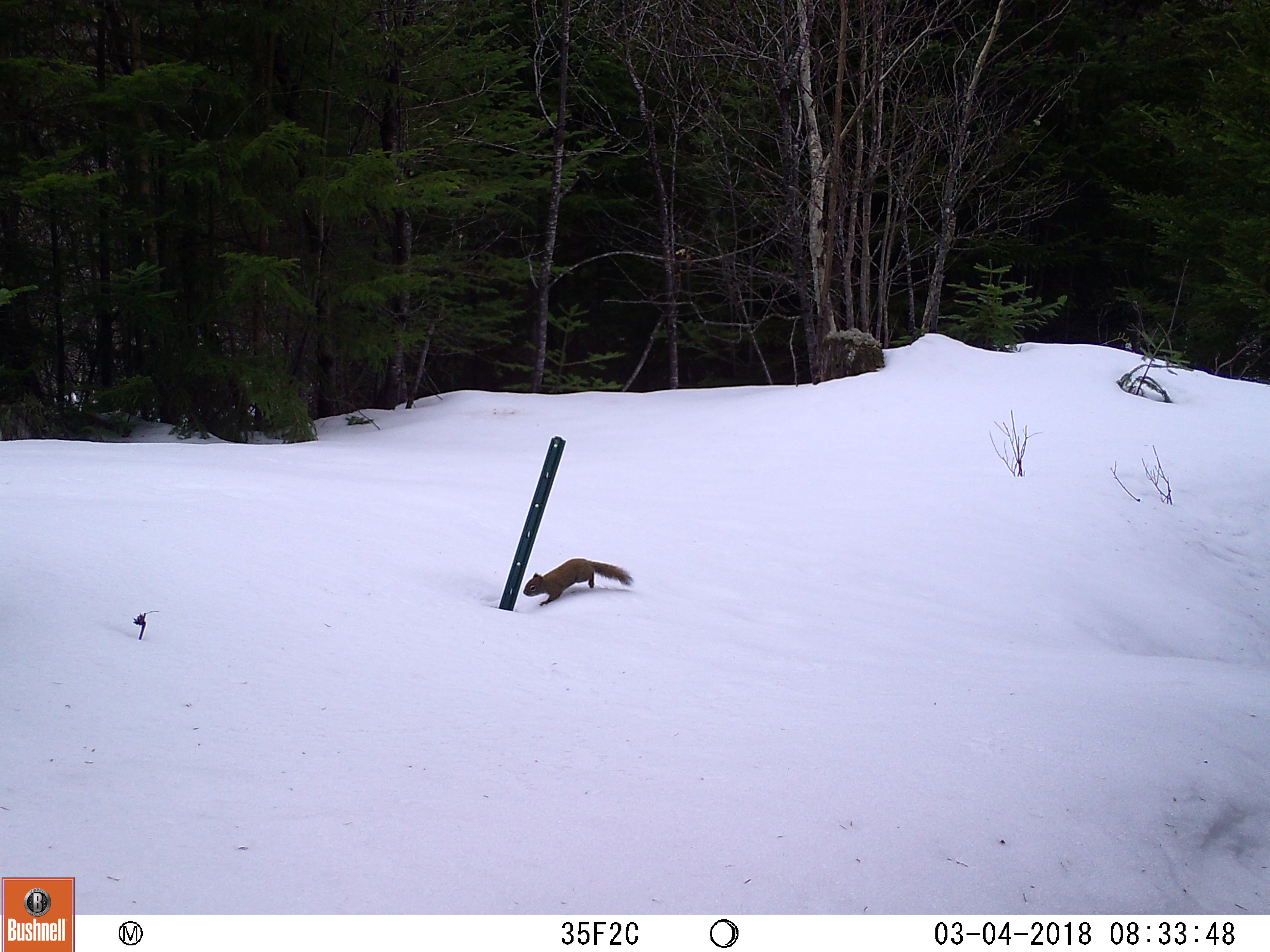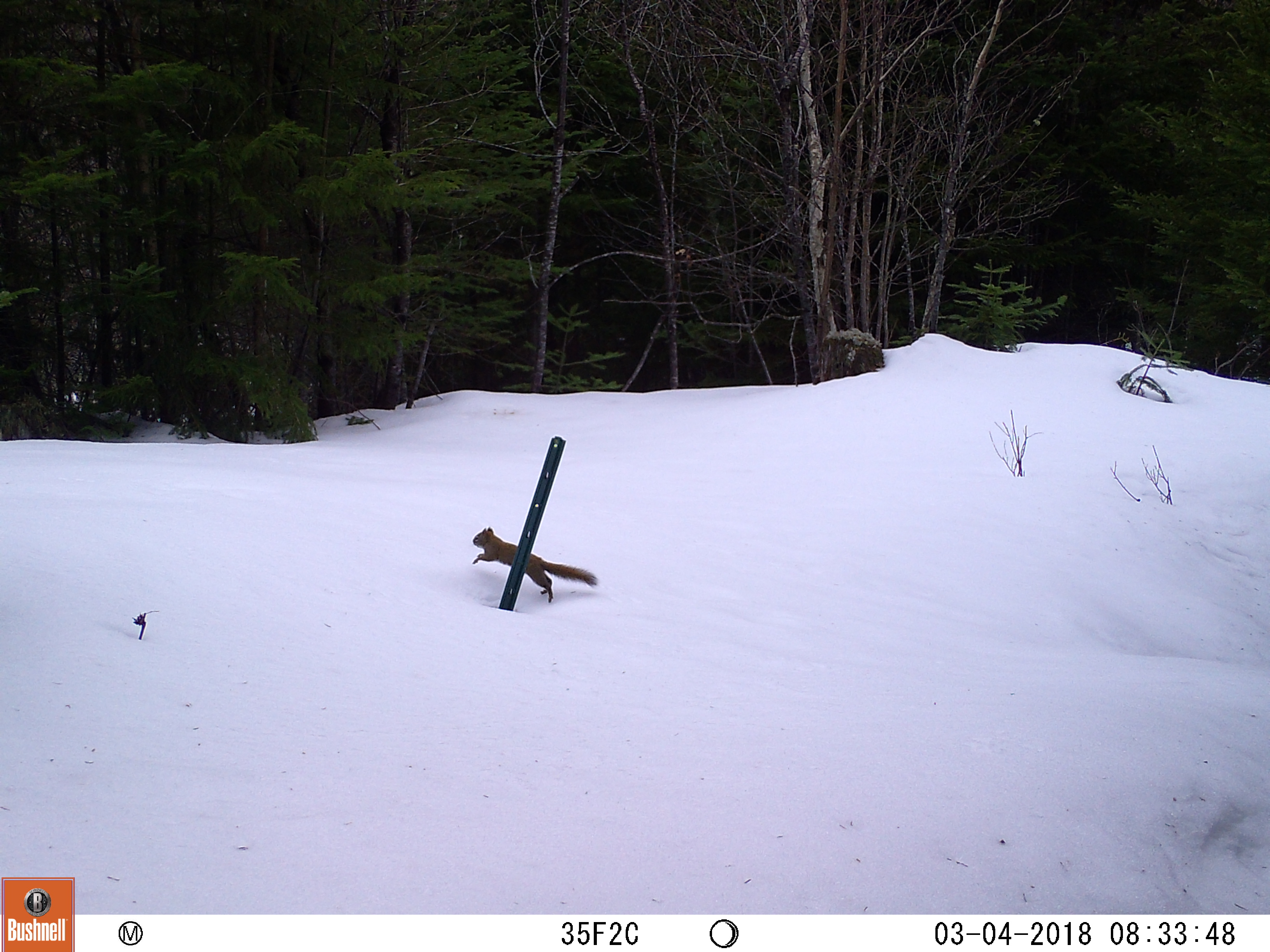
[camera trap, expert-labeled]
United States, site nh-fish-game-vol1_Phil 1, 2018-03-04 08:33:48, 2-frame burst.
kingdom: Animalia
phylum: Chordata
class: Mammalia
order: Rodentia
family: Sciuridae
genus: Tamiasciurus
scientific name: Tamiasciurus hudsonicus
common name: red squirrel